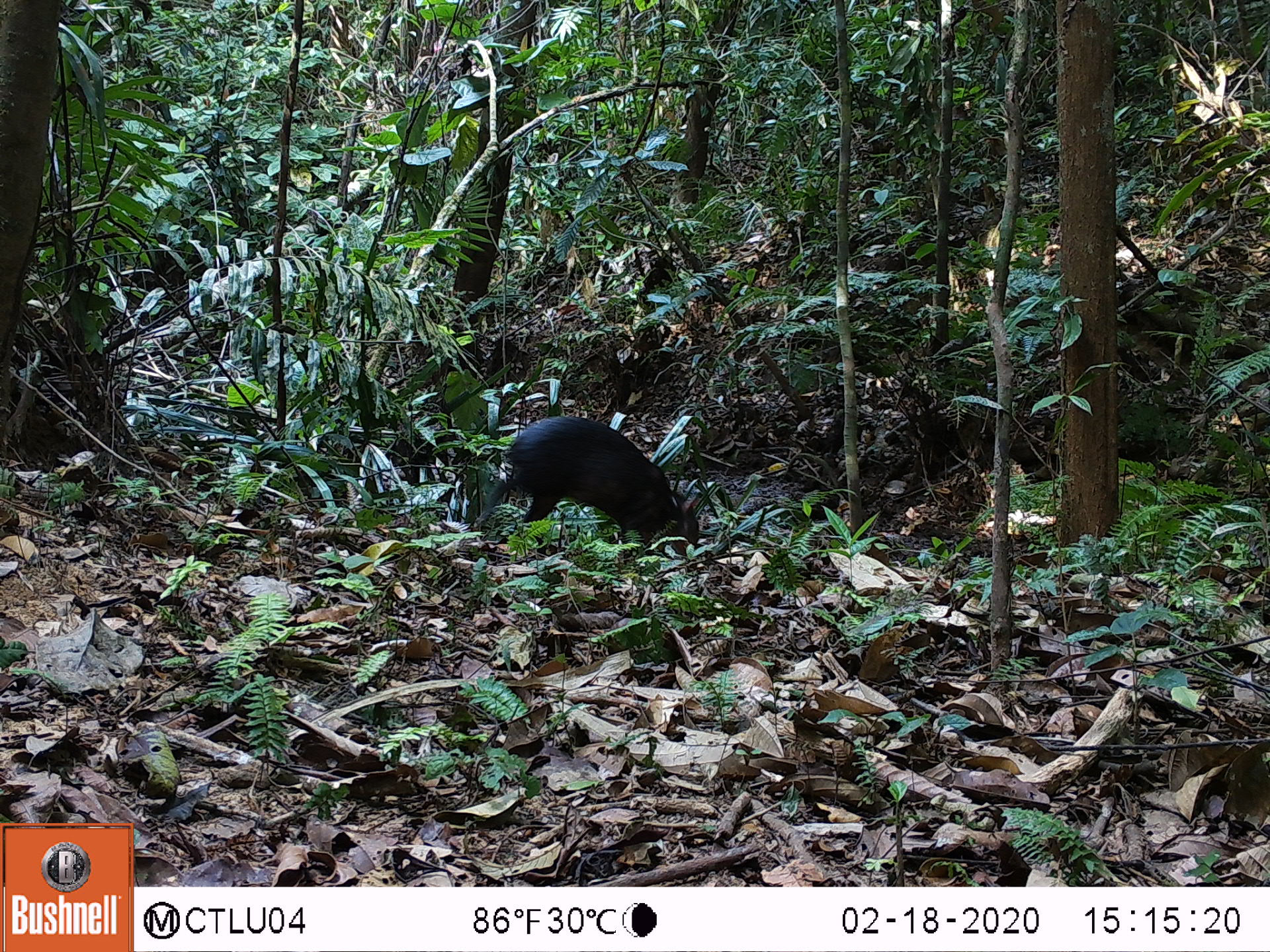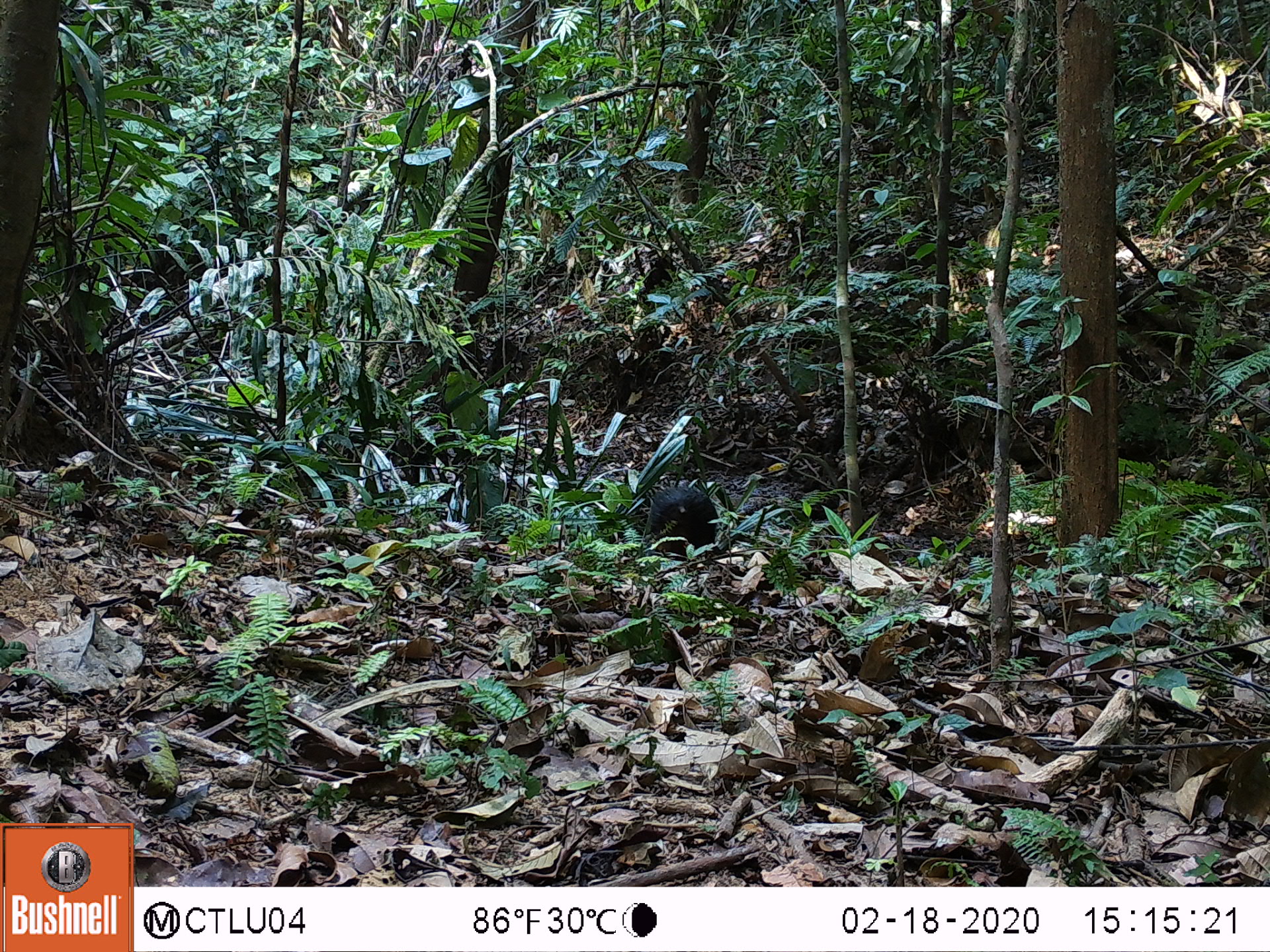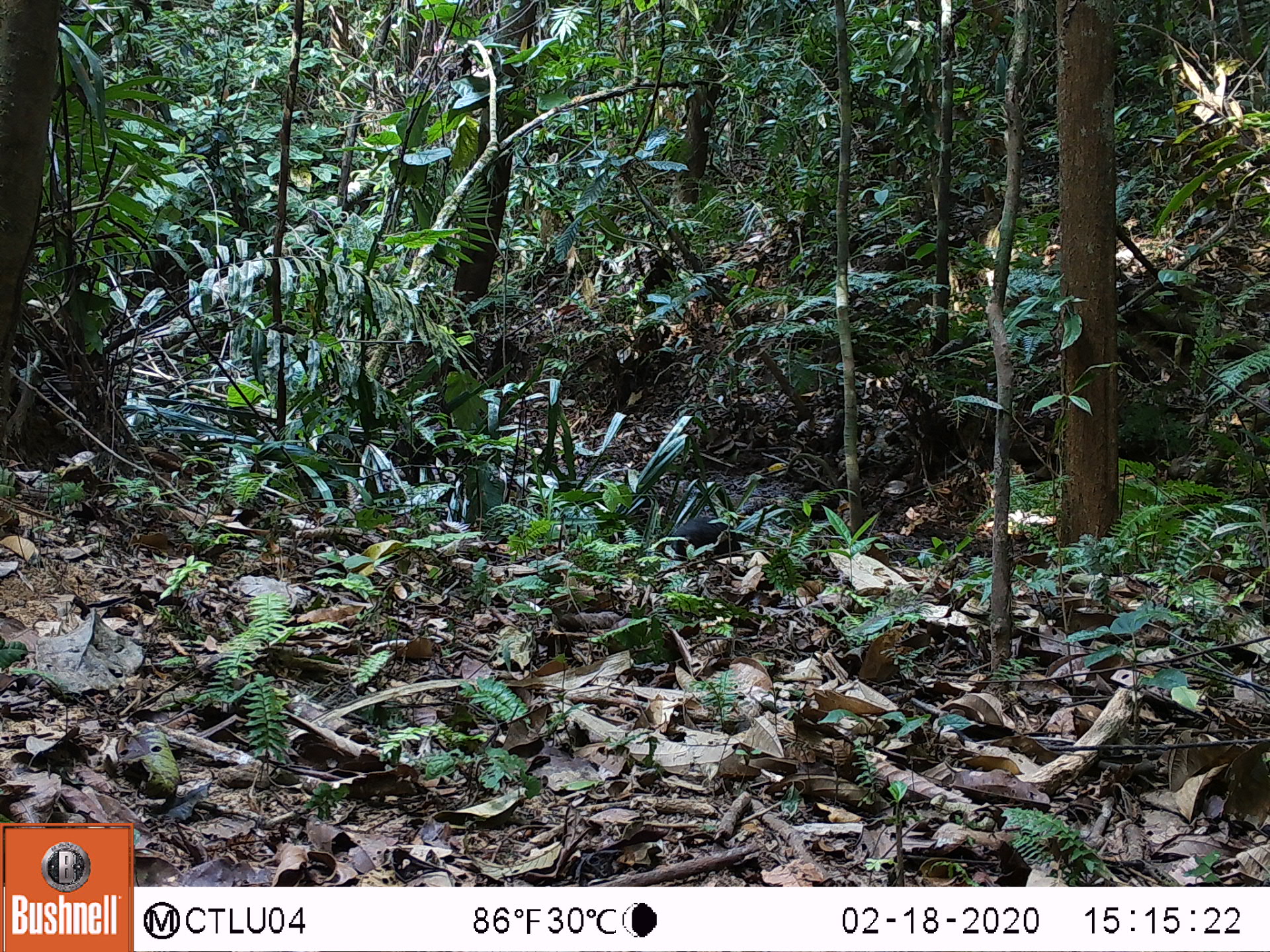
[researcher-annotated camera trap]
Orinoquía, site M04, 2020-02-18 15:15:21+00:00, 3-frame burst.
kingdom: Animalia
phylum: Chordata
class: Mammalia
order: Rodentia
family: Dasyproctidae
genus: Dasyprocta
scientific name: Dasyprocta fuliginosa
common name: black agouti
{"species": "black agouti (Dasyprocta fuliginosa)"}